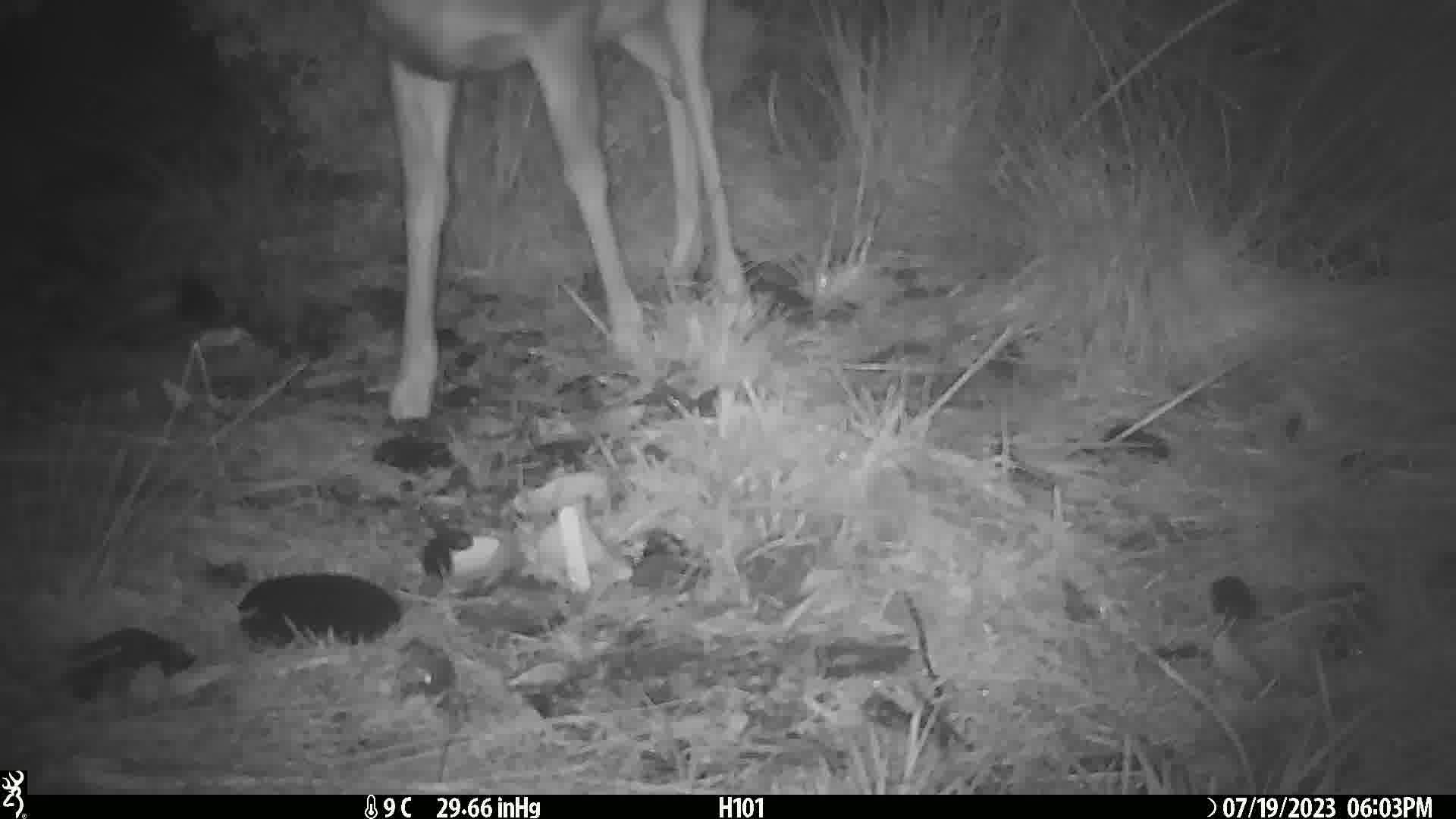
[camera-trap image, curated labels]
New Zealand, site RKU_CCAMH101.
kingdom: Animalia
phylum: Chordata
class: Mammalia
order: Artiodactyla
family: Cervidae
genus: Odocoileus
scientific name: Odocoileus virginianus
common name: white-tailed deer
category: white tailed deer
White tailed deer (white-tailed deer) (Odocoileus virginianus).